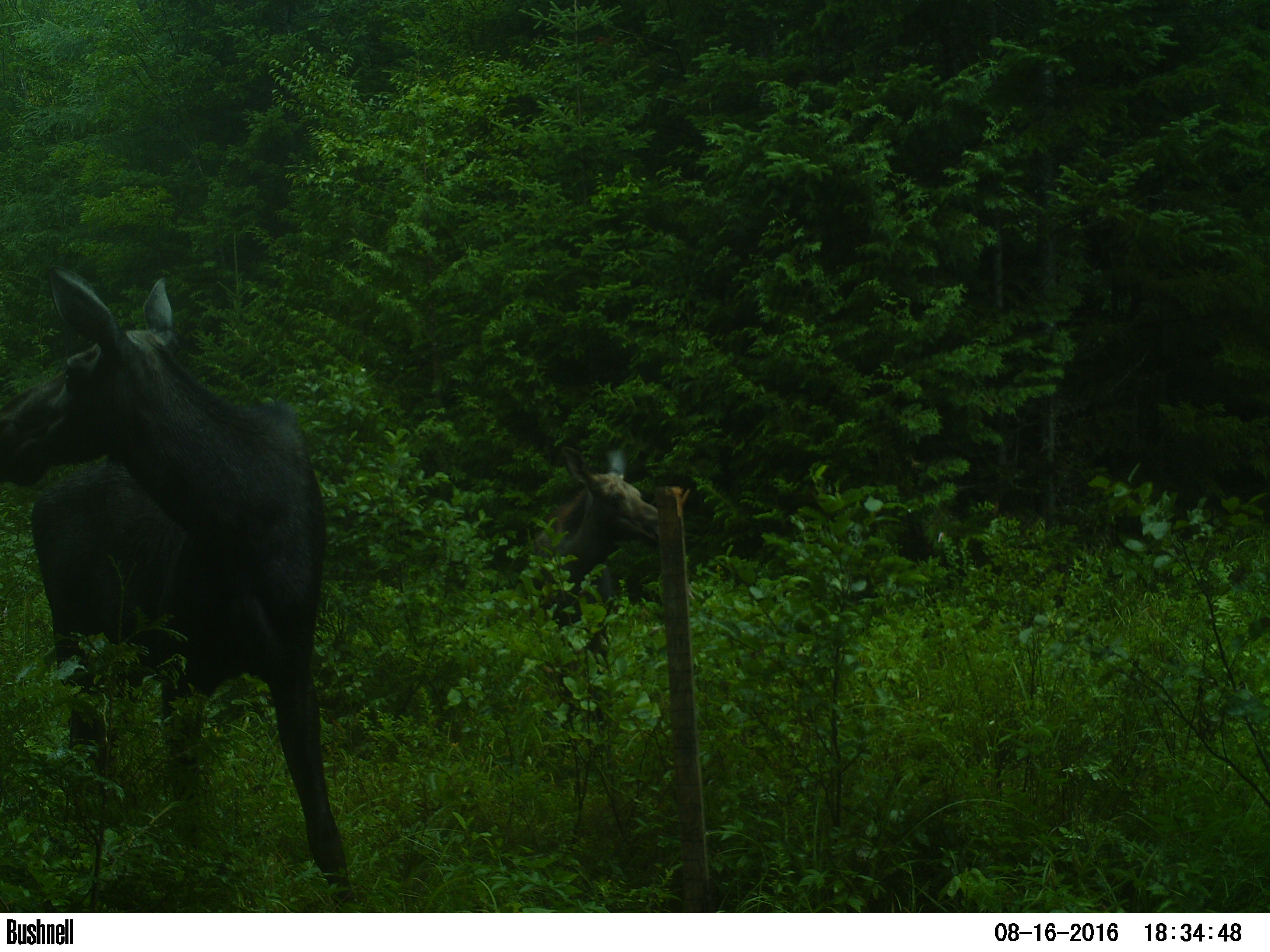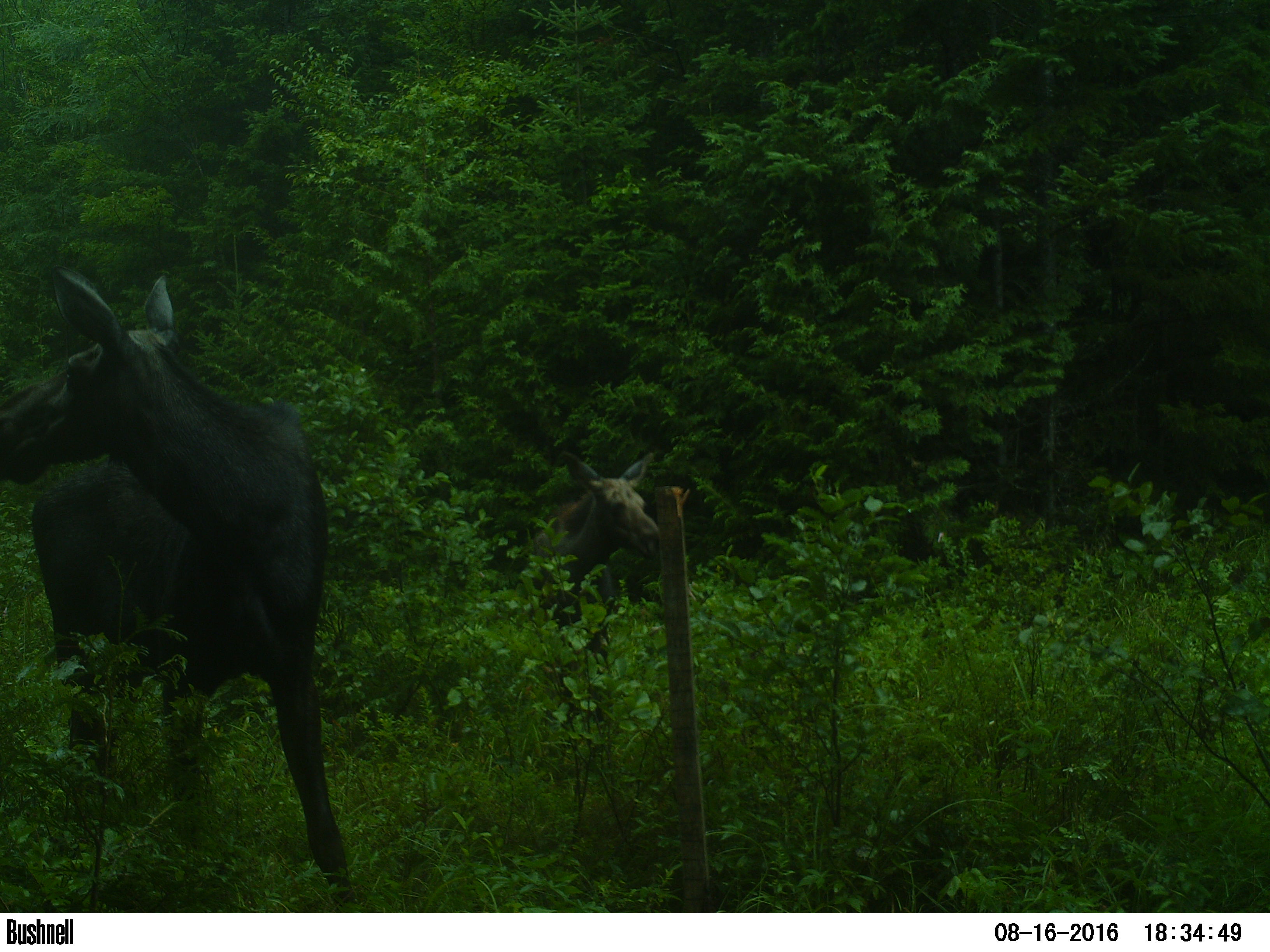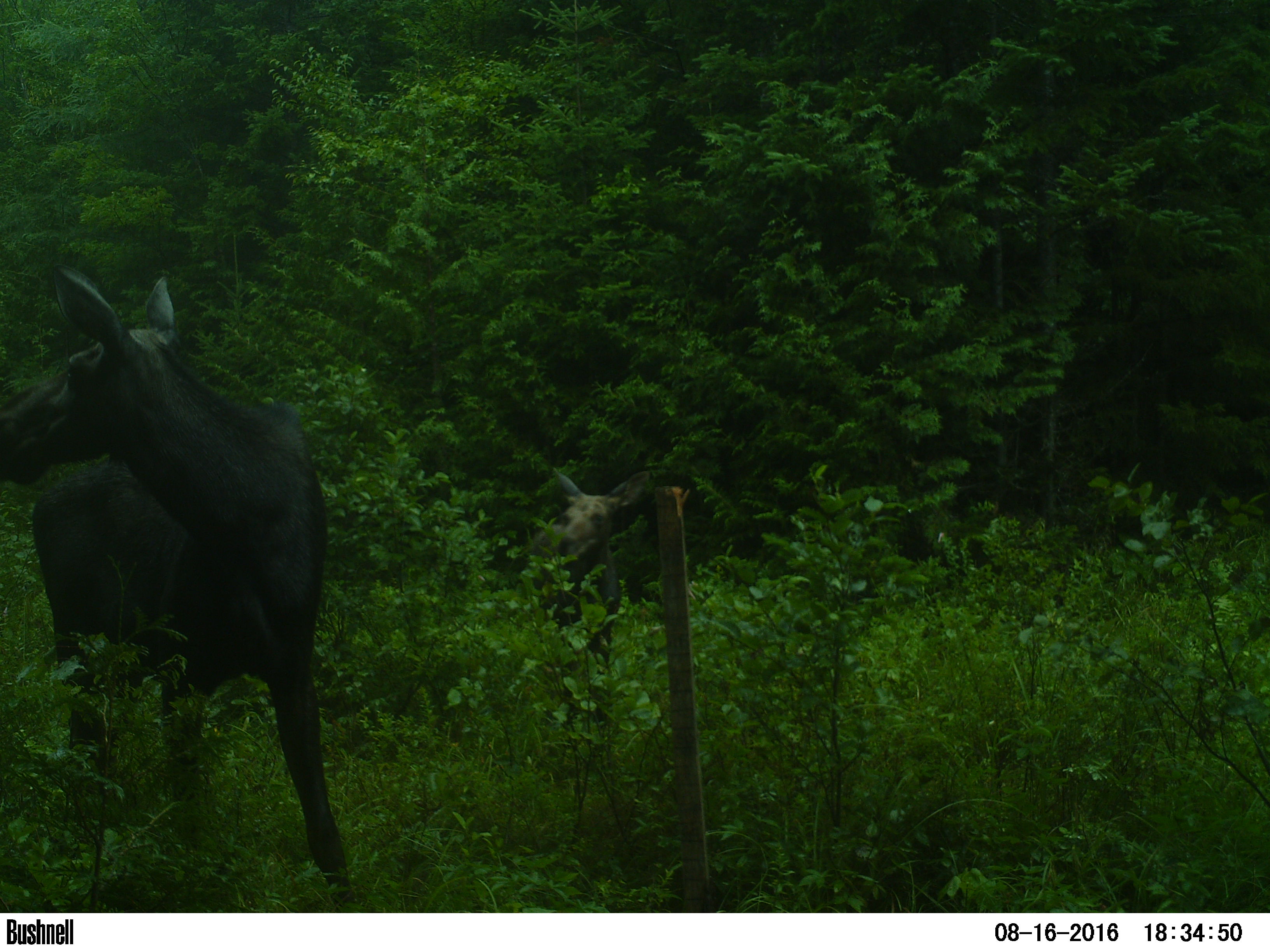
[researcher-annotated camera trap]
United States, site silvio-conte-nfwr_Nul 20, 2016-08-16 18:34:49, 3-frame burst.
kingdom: Animalia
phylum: Chordata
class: Mammalia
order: Artiodactyla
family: Cervidae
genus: Alces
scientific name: Alces alces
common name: moose